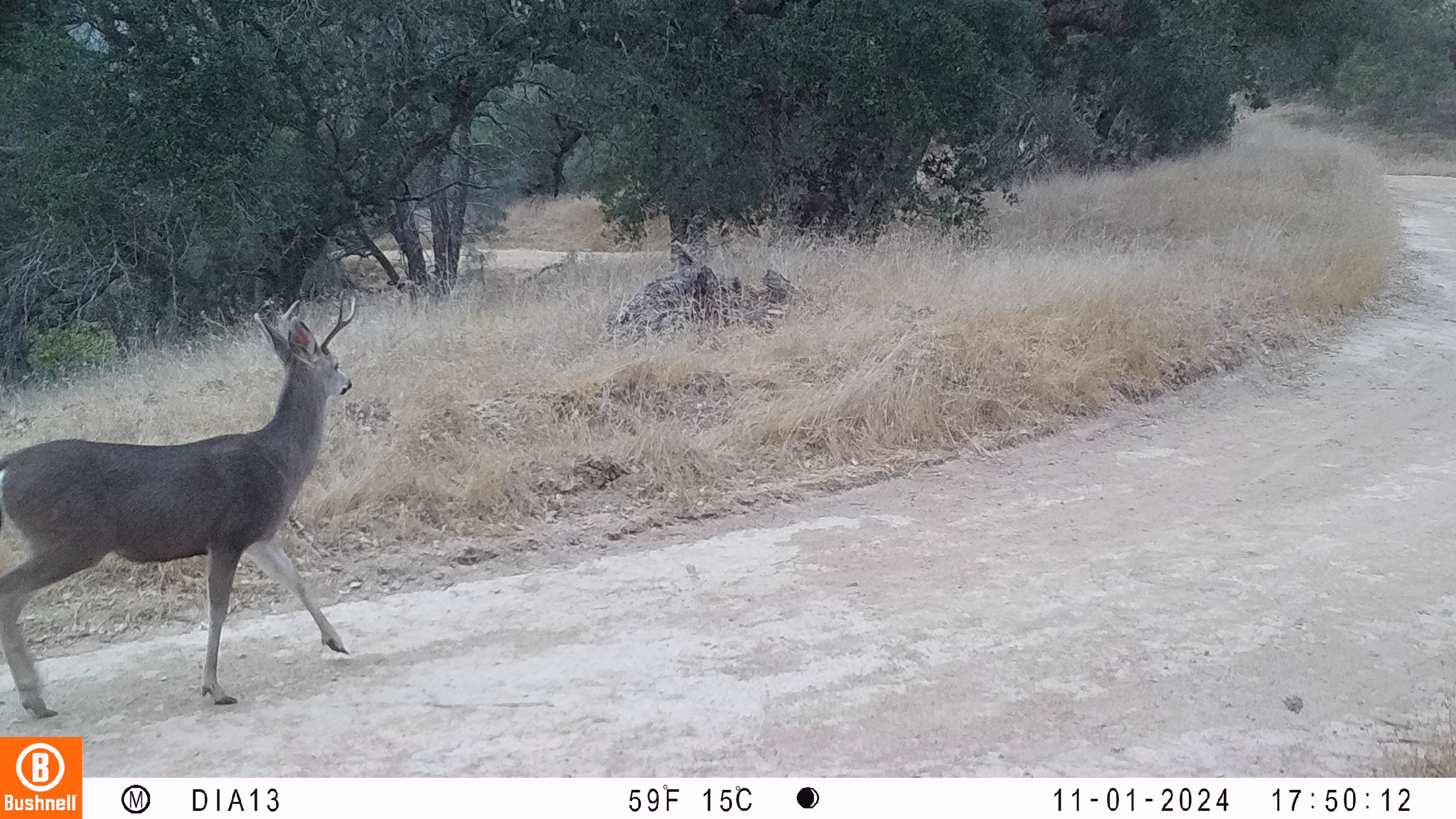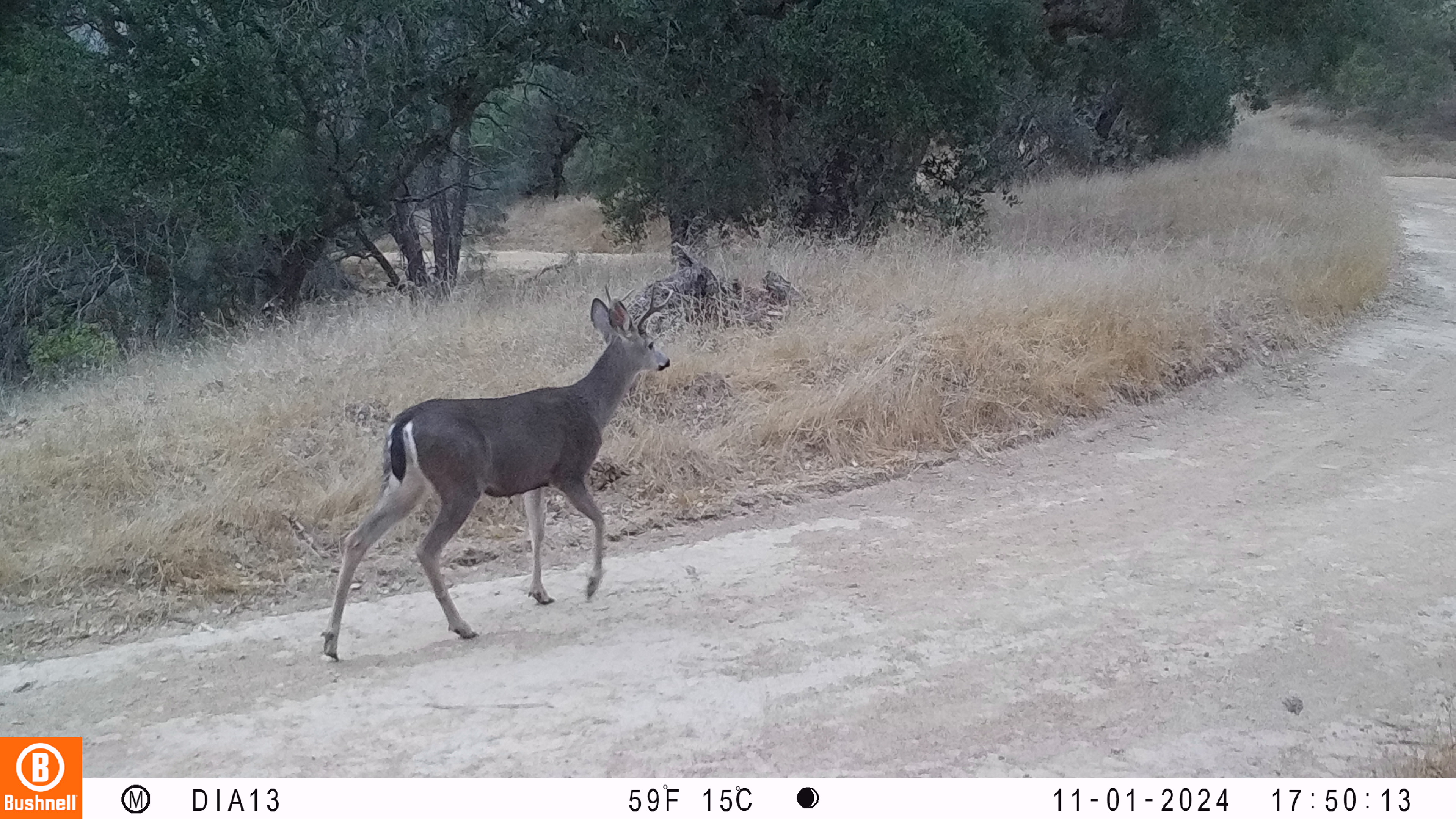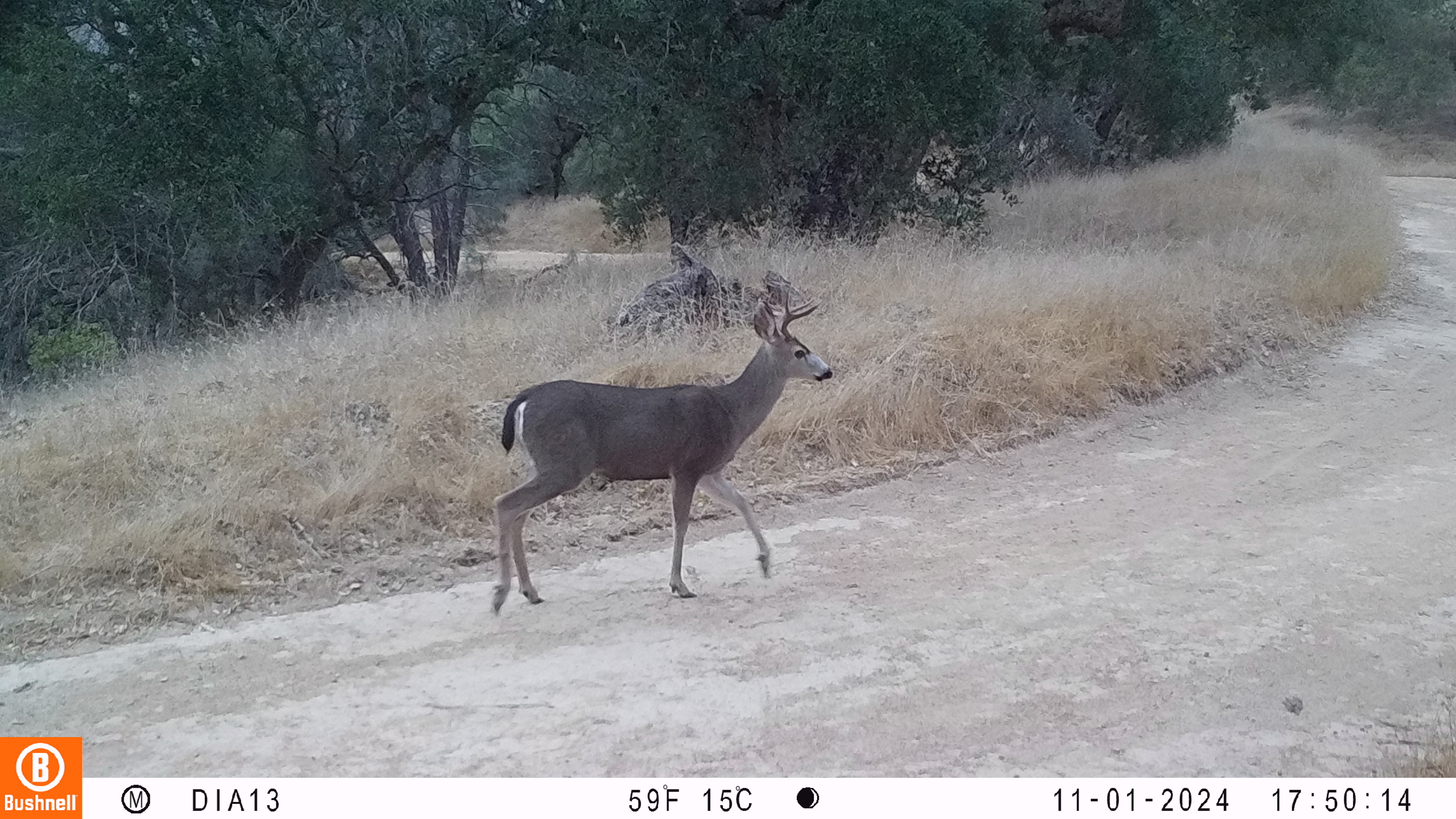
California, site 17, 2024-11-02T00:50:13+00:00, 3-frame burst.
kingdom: Animalia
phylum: Chordata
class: Mammalia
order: Artiodactyla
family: Cervidae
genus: Odocoileus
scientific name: Odocoileus hemionus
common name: mule deer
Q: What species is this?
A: Mule deer (Odocoileus hemionus).